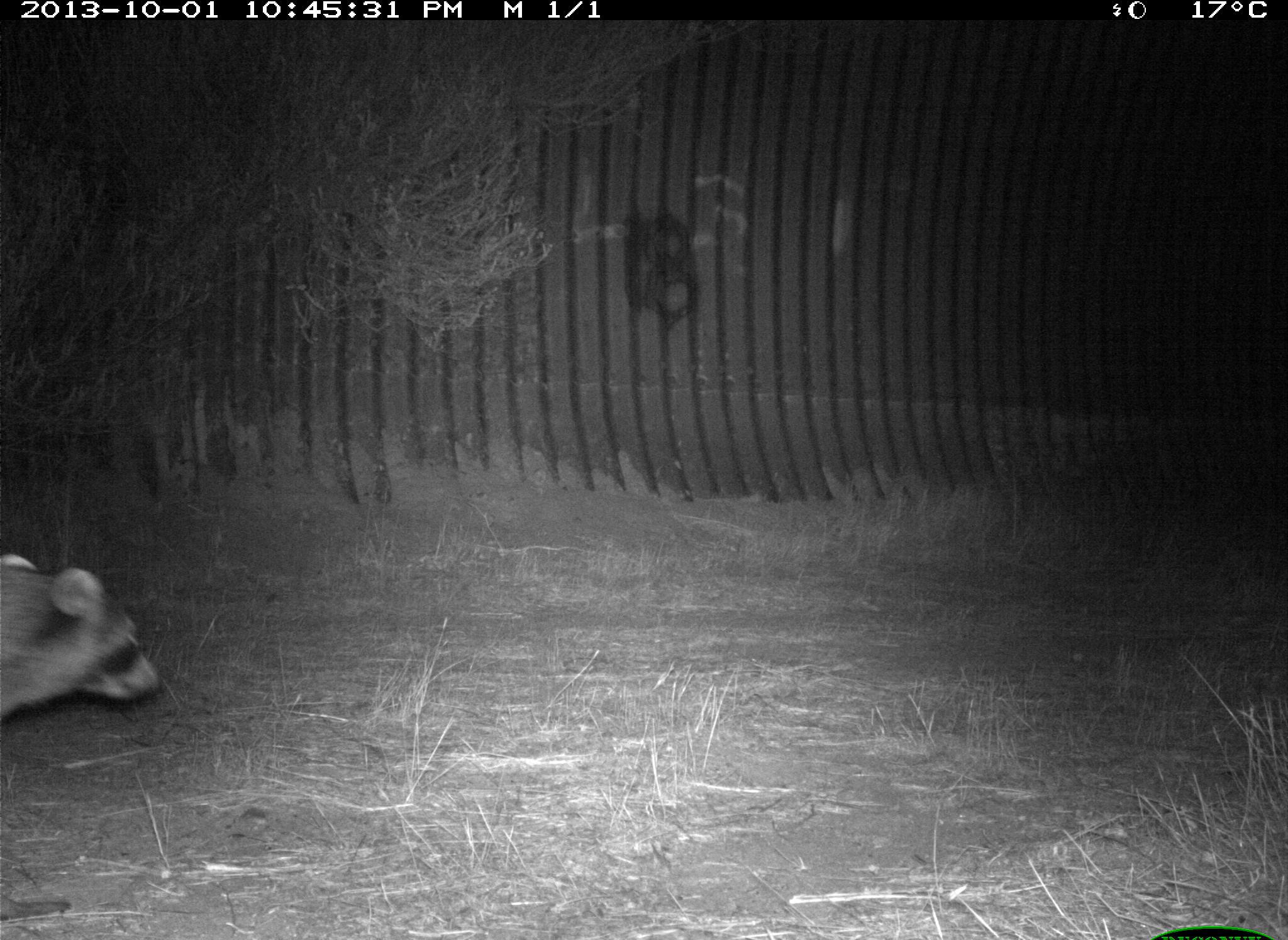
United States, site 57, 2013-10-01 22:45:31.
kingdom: Animalia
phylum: Chordata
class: Mammalia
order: Carnivora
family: Procyonidae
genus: Procyon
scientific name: Procyon lotor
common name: raccoon